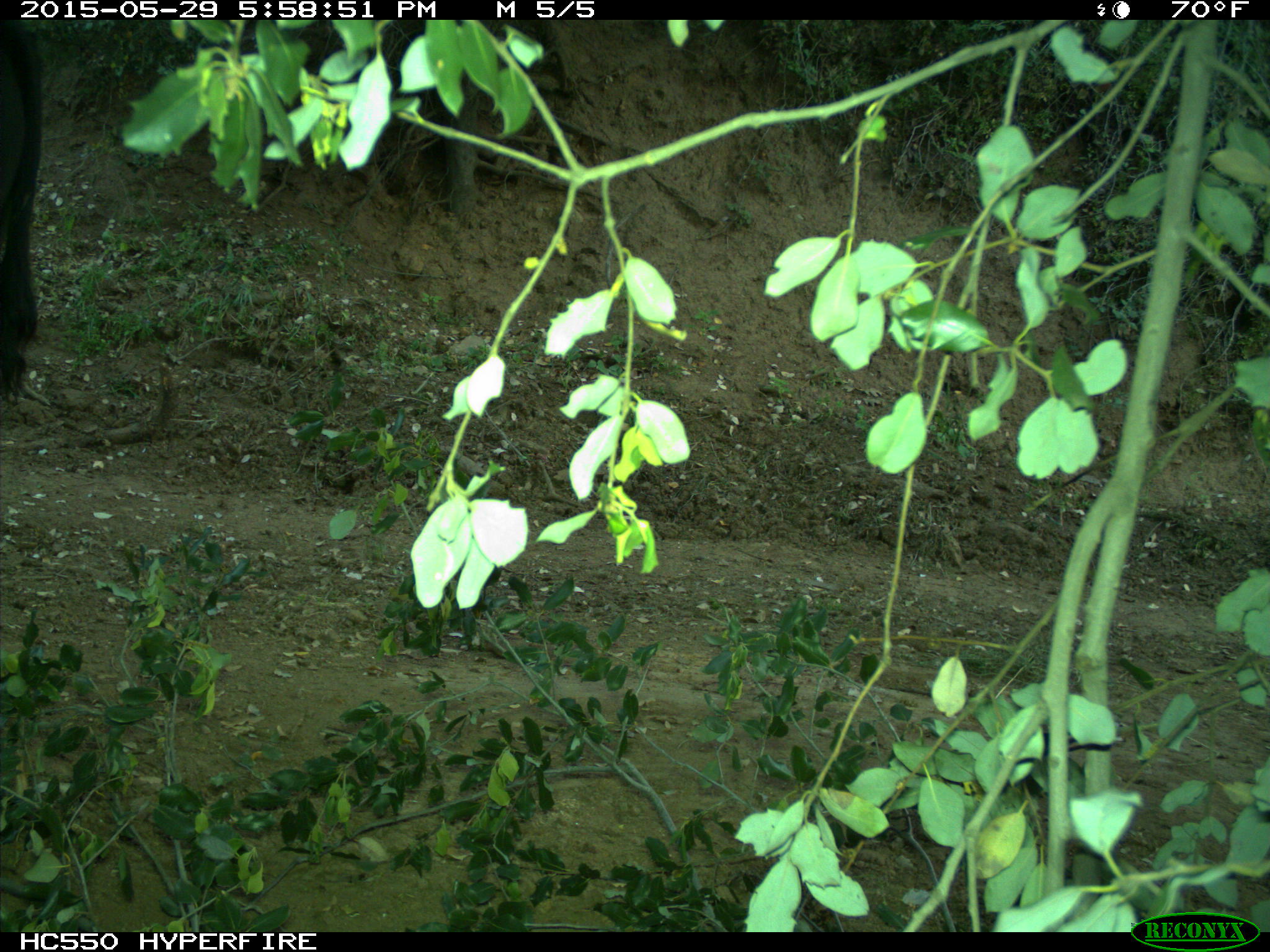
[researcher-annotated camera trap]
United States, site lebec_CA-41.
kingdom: Animalia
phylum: Chordata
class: Mammalia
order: Artiodactyla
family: Bovidae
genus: Bos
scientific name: Bos taurus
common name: domestic cow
Bos taurus (domestic cow).